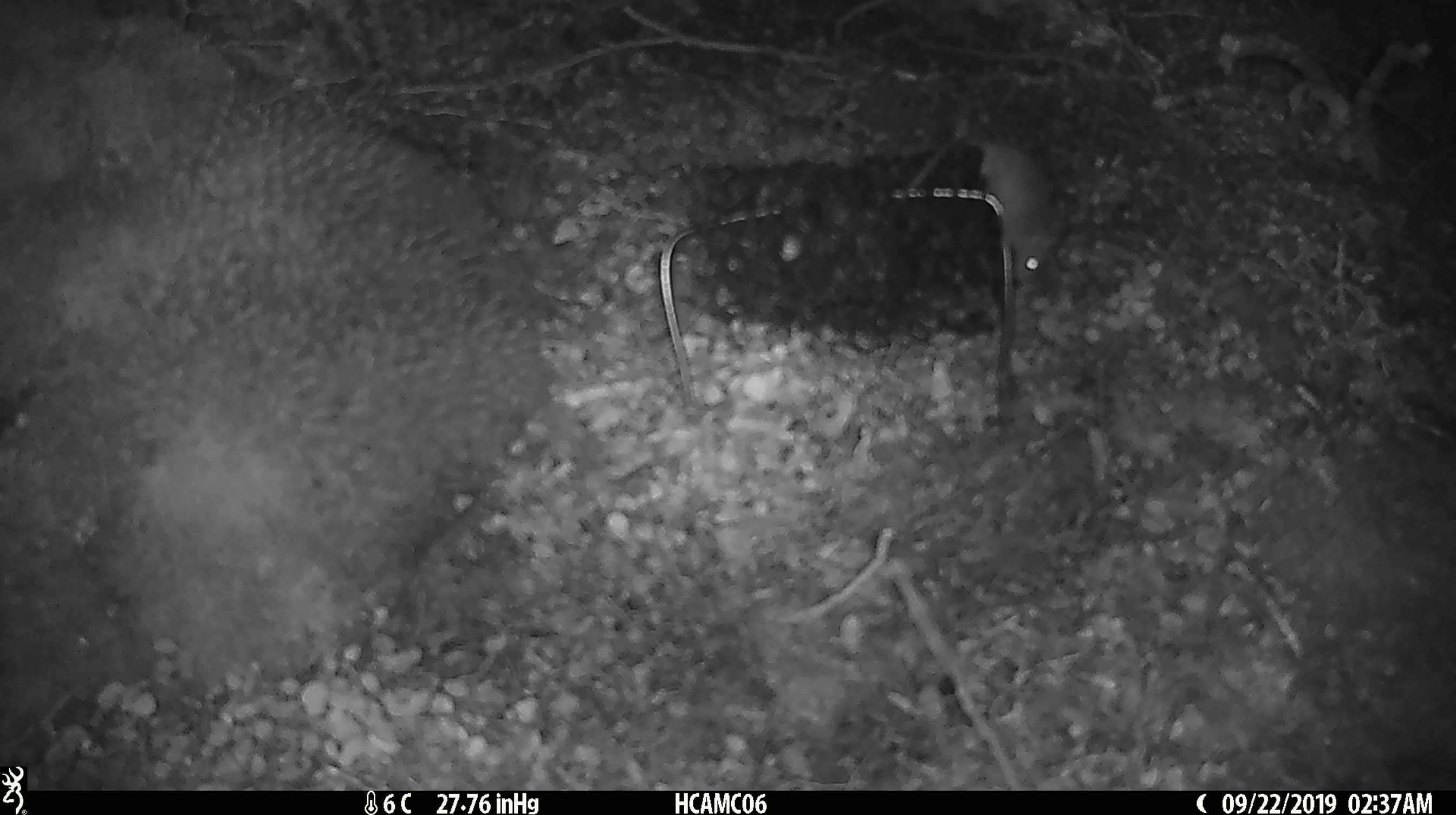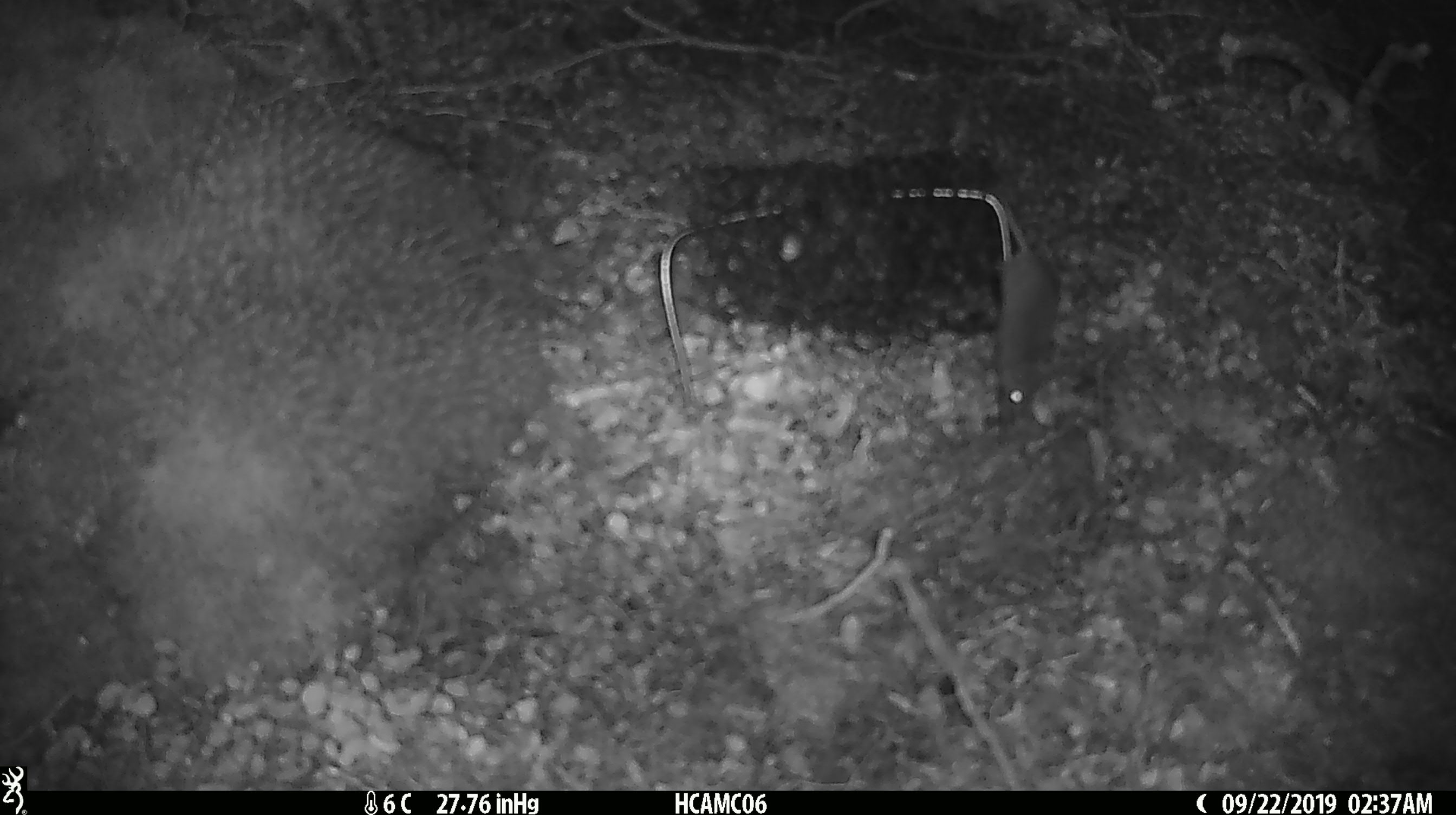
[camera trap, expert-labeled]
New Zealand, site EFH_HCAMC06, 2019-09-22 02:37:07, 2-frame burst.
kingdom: Animalia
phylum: Chordata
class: Mammalia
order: Rodentia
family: Muridae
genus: Mus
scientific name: Mus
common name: mouse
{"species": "mouse (Mus)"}